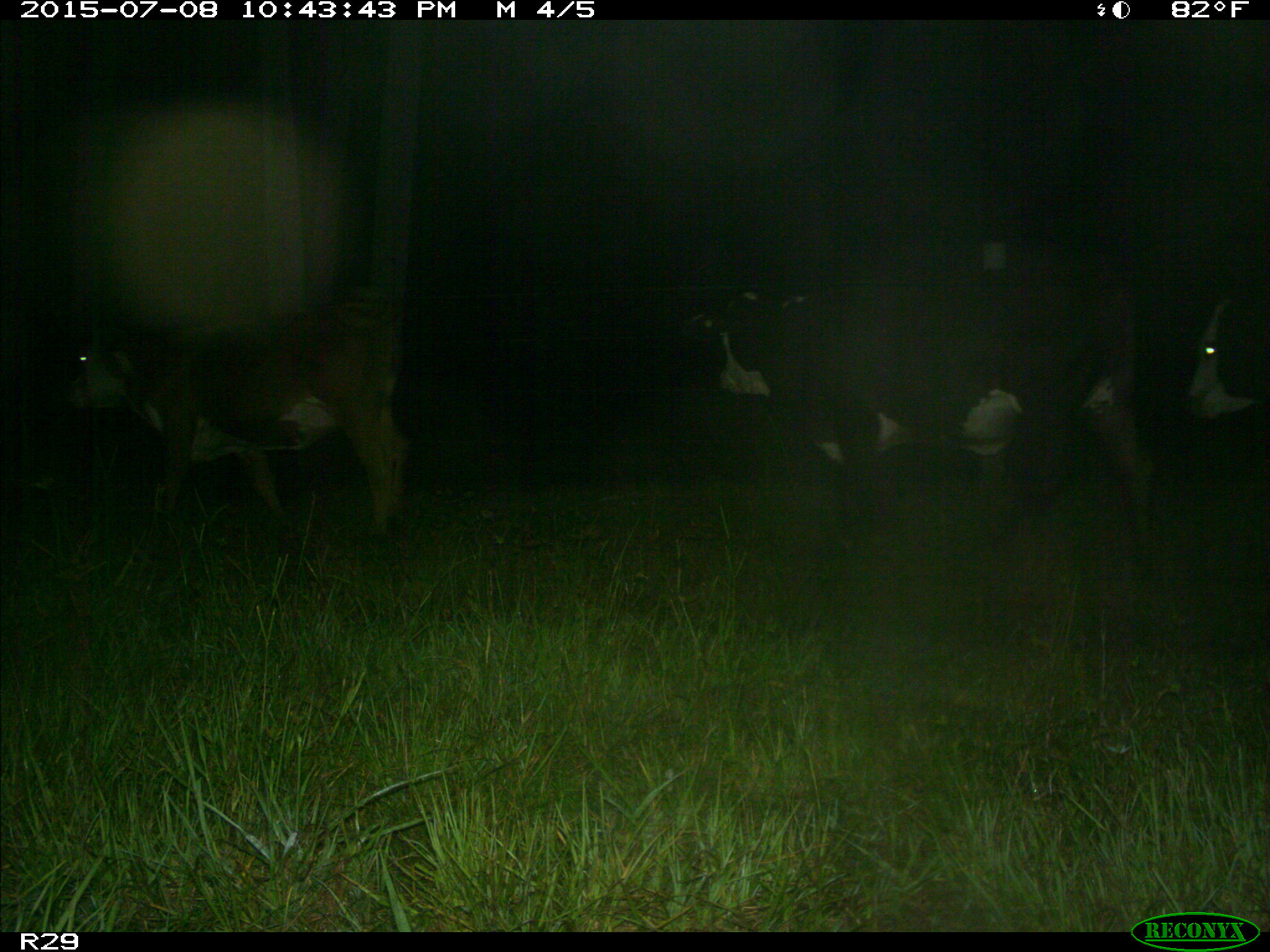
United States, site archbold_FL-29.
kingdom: Animalia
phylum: Chordata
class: Mammalia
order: Artiodactyla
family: Bovidae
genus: Bos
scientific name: Bos taurus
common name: domestic cow